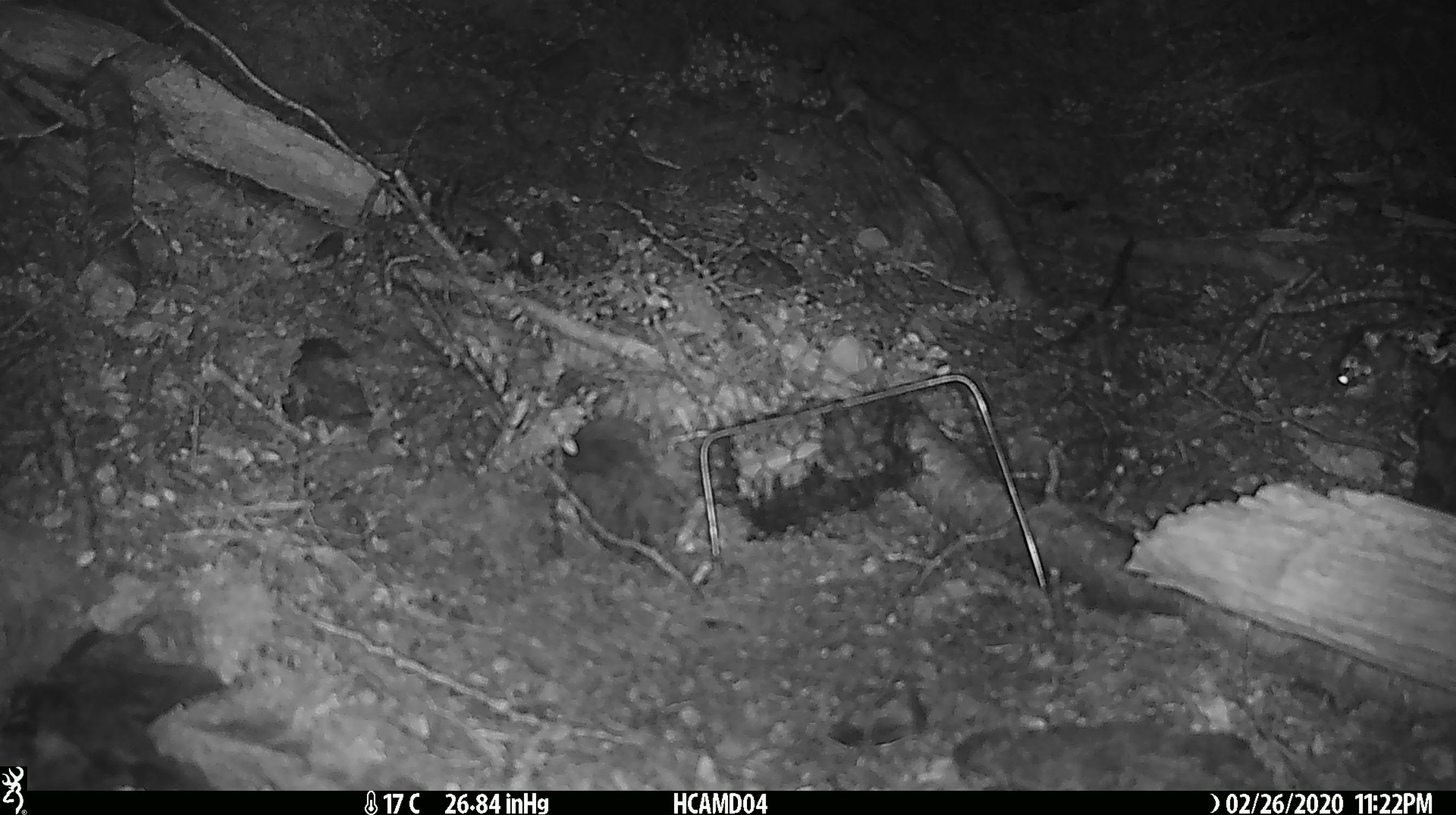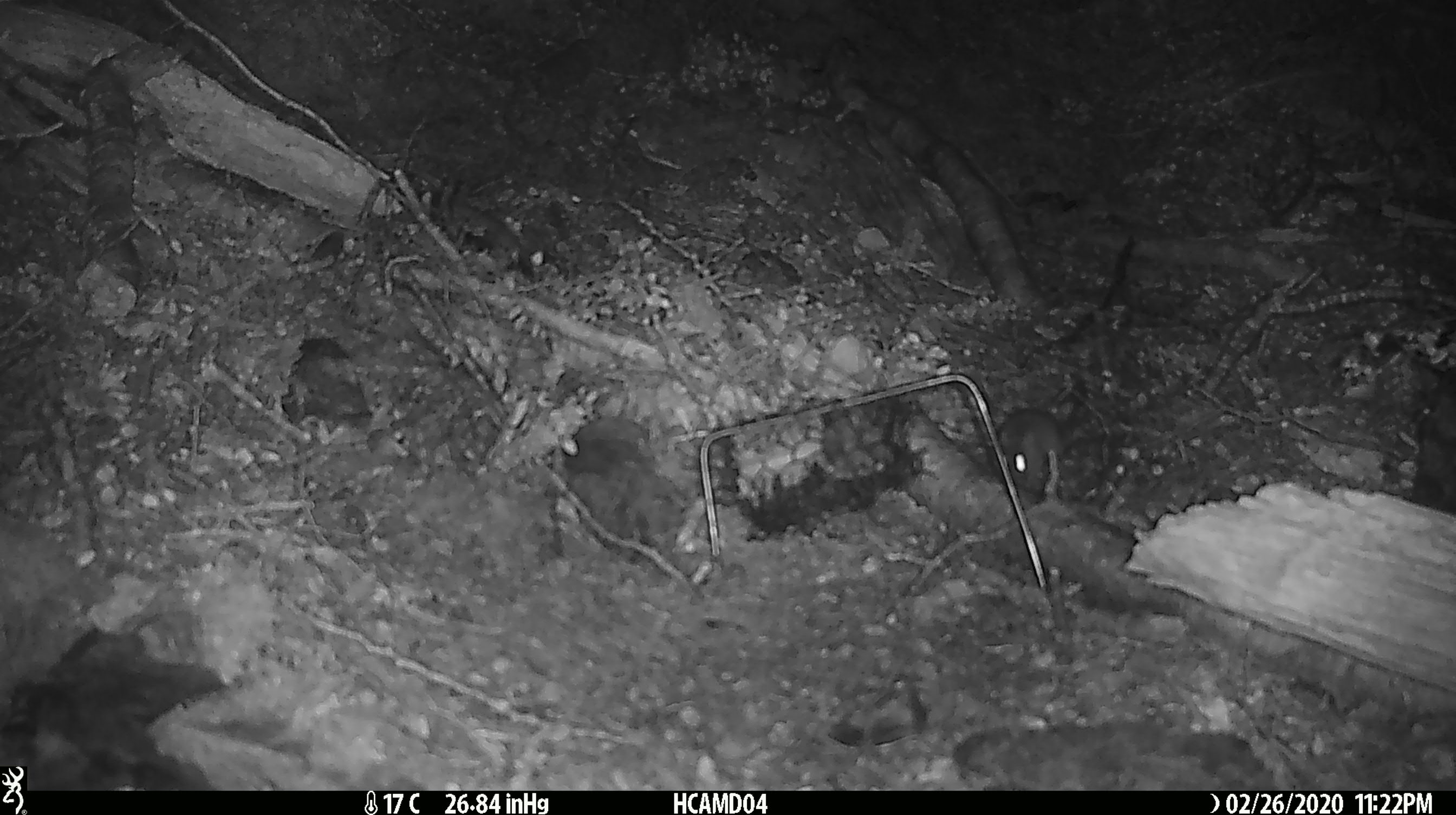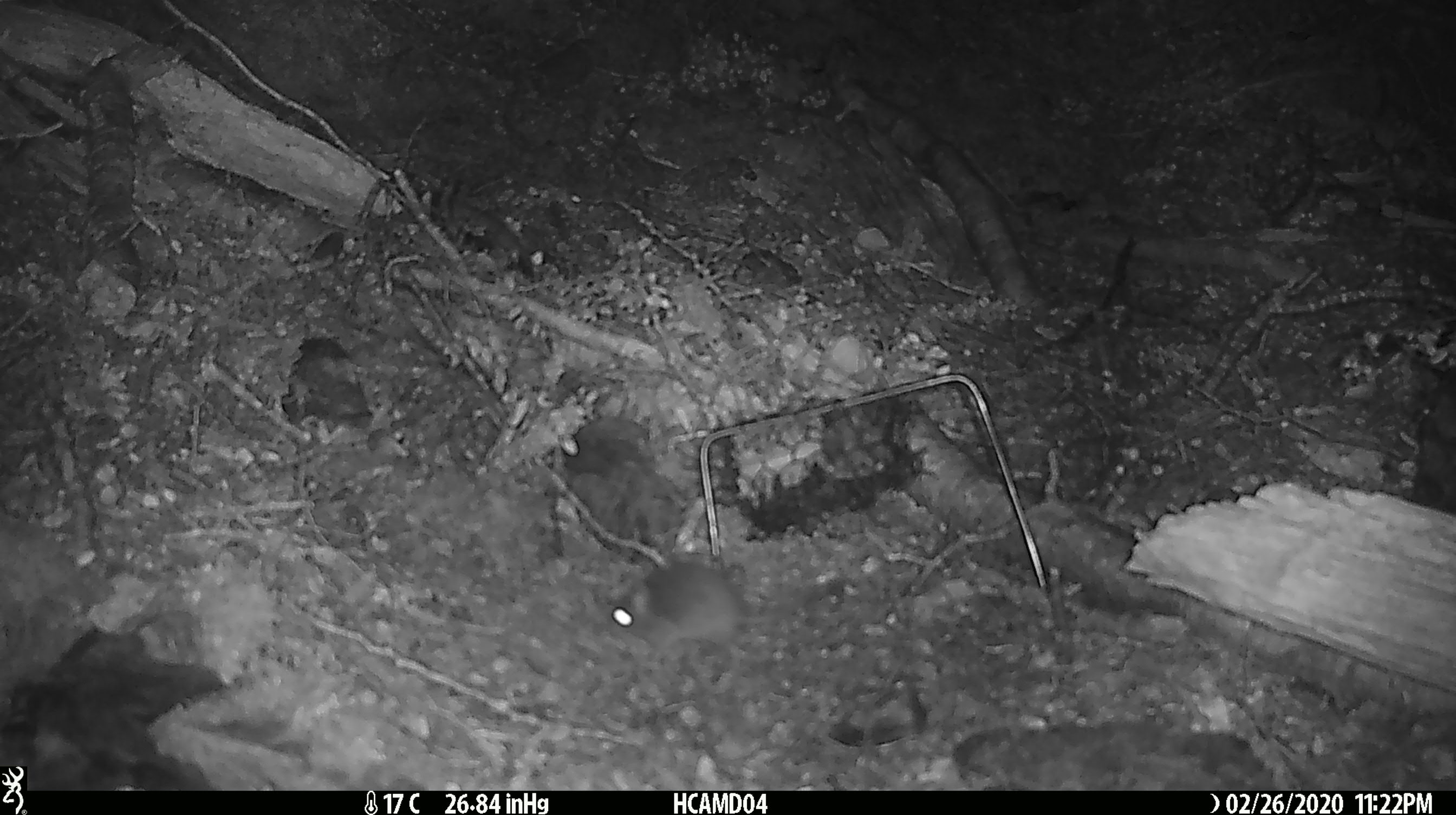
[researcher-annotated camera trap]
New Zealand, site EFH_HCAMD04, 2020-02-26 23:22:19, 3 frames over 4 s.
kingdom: Animalia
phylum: Chordata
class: Mammalia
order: Rodentia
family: Muridae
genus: Mus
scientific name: Mus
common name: mouse